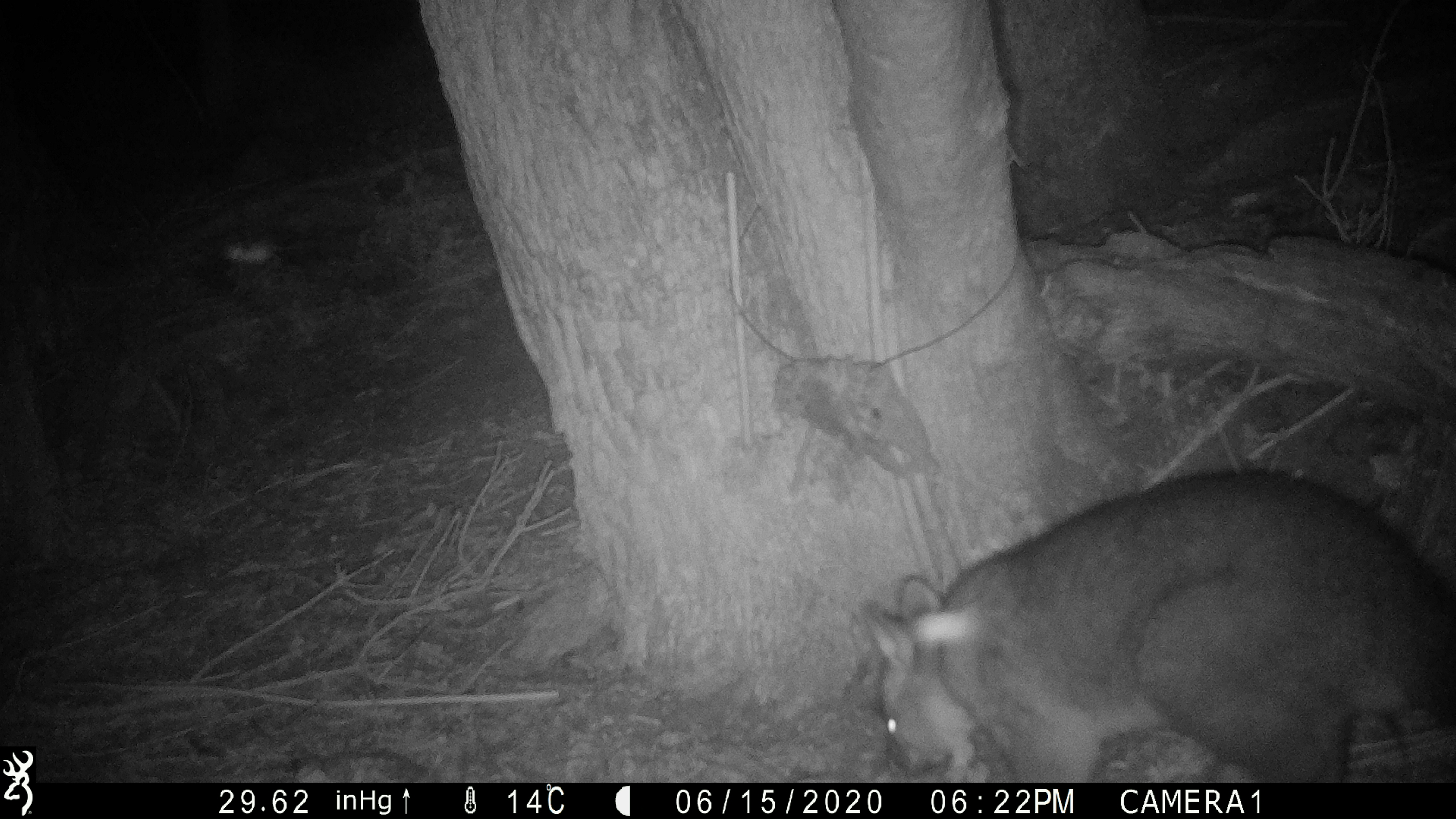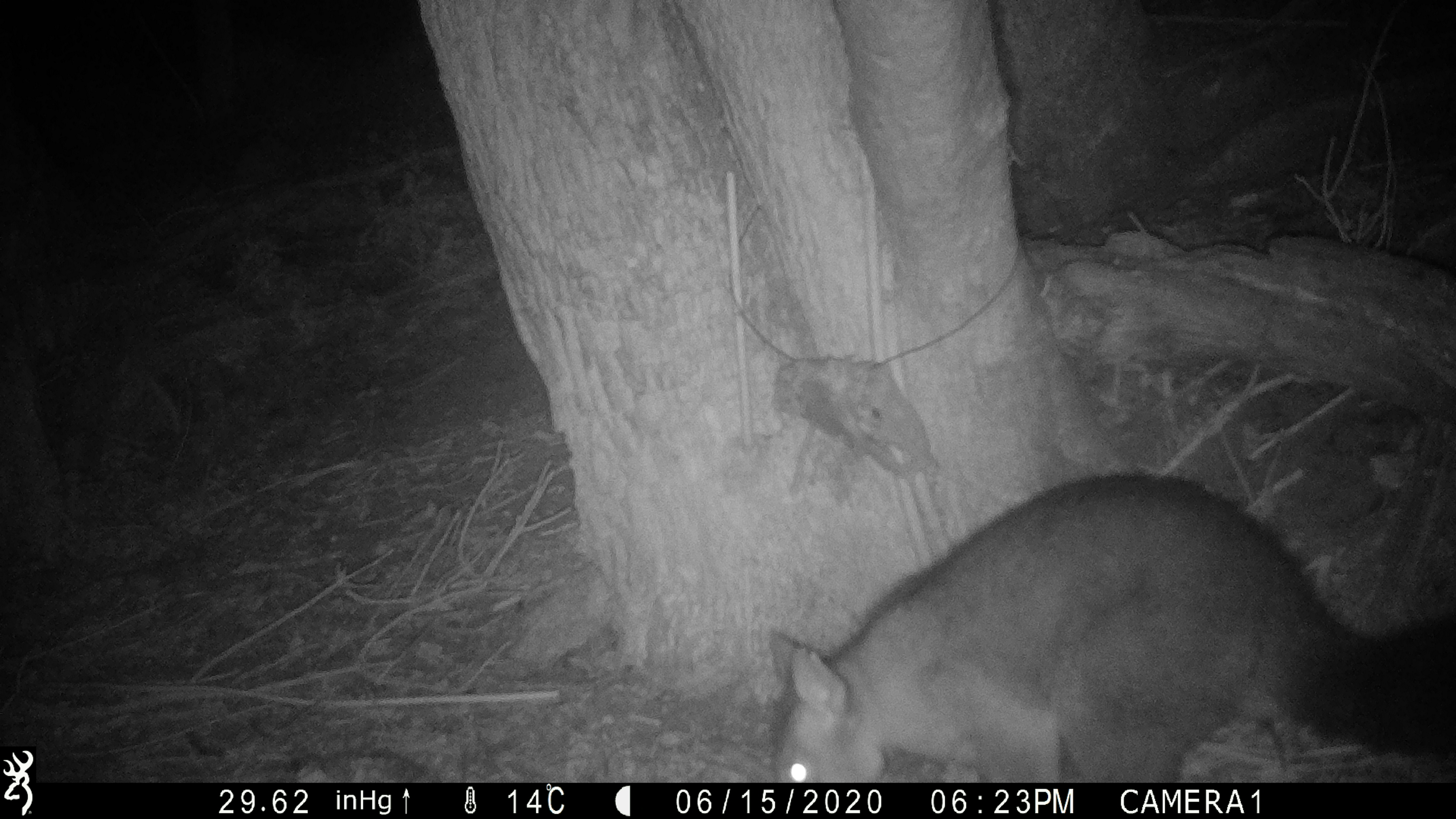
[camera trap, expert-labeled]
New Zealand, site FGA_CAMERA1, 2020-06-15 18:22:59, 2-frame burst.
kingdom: Animalia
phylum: Chordata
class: Mammalia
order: Diprotodontia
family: Phalangeridae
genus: Trichosurus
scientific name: Trichosurus vulpecula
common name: common brushtail possum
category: possum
Possum (common brushtail possum) (Trichosurus vulpecula).